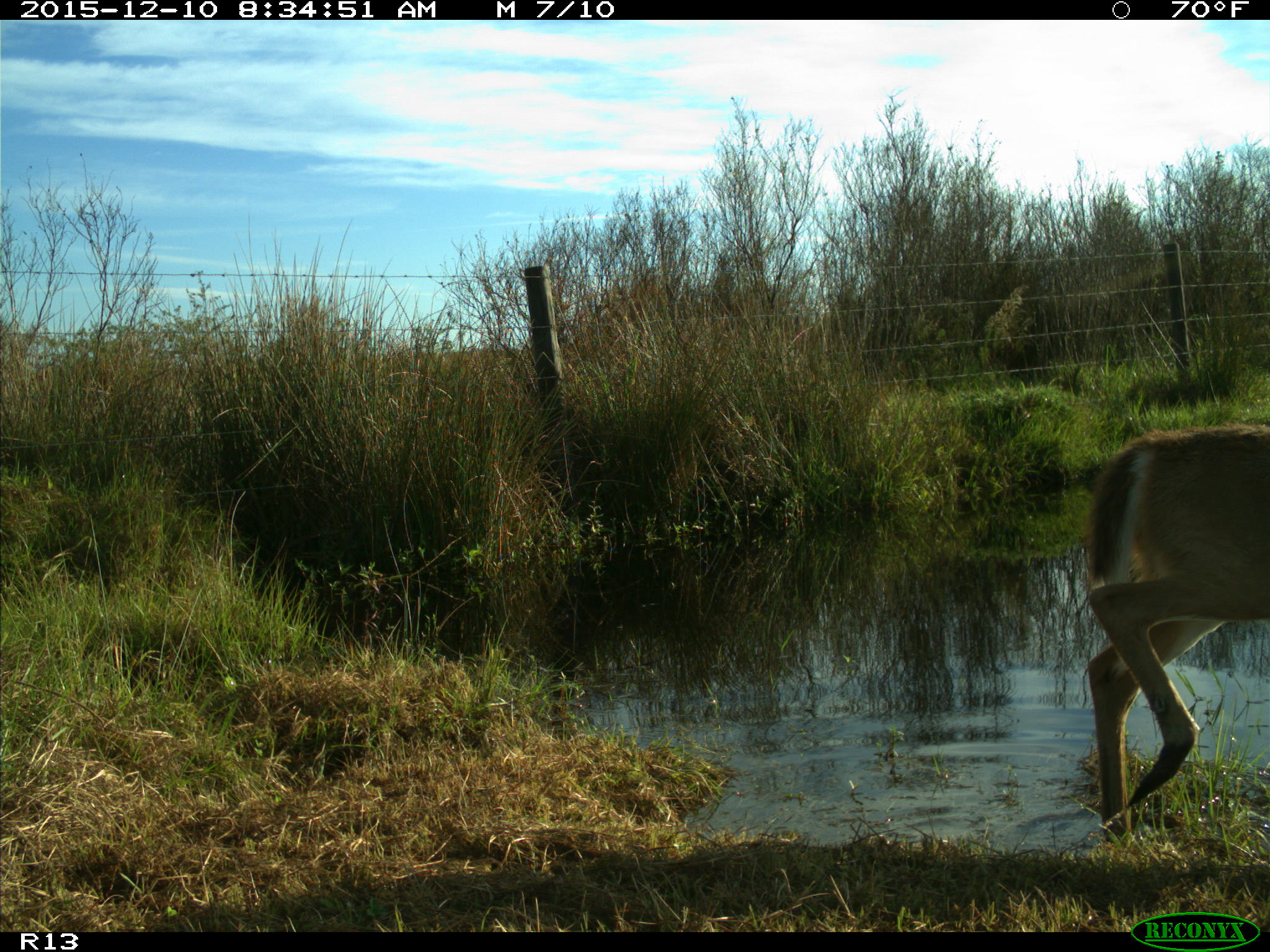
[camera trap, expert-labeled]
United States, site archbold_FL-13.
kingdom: Animalia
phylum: Chordata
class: Mammalia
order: Artiodactyla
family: Cervidae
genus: Odocoileus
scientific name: Odocoileus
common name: deer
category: unidentified deer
Unidentified deer (deer) (Odocoileus).